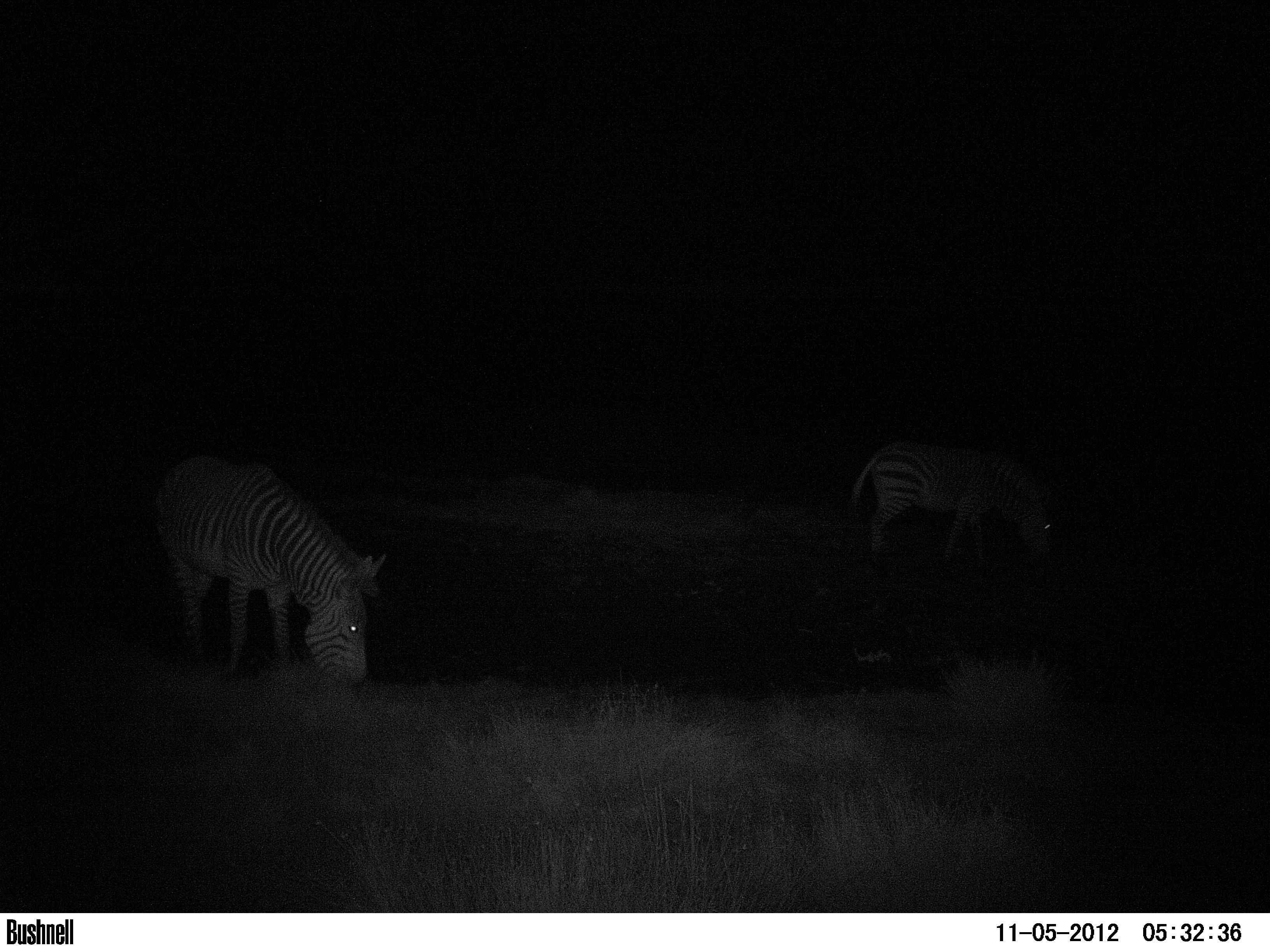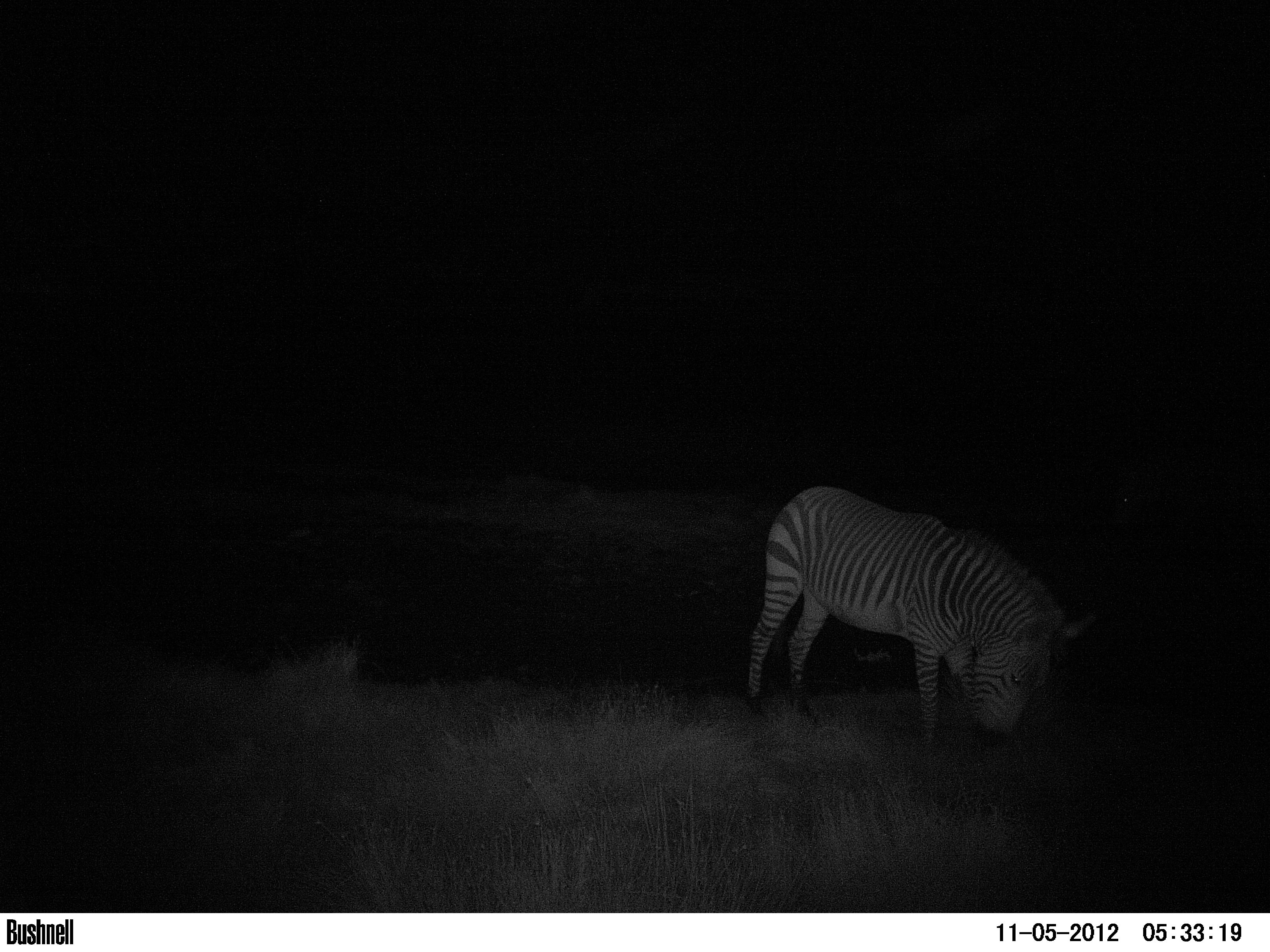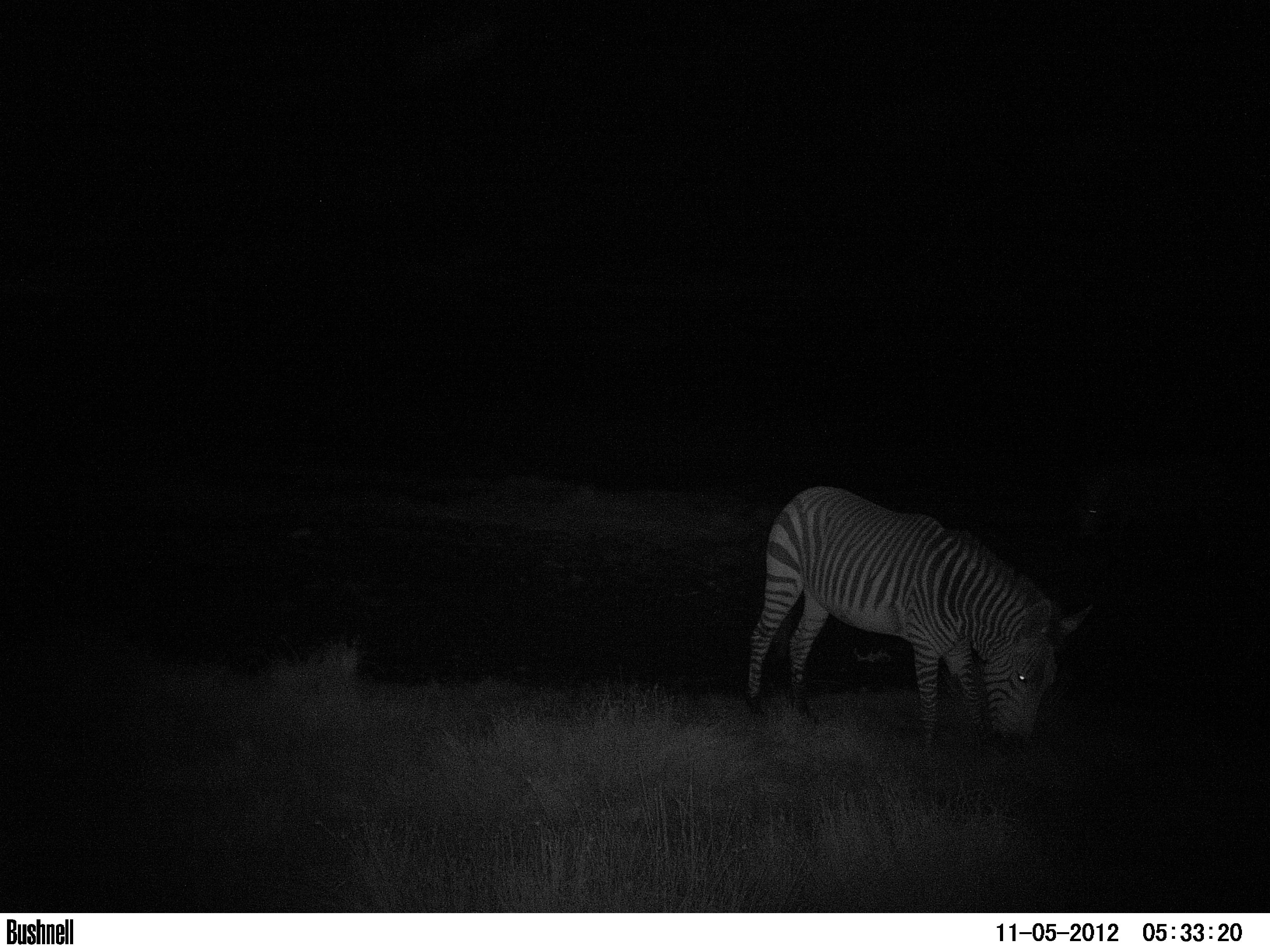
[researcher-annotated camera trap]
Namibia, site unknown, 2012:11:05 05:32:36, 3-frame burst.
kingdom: Animalia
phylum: Chordata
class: Mammalia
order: Perissodactyla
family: Equidae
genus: Equus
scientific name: Equus zebra hartmannae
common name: hartmann's mountain zebra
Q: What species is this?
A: Equus zebra hartmannae (hartmann's mountain zebra).